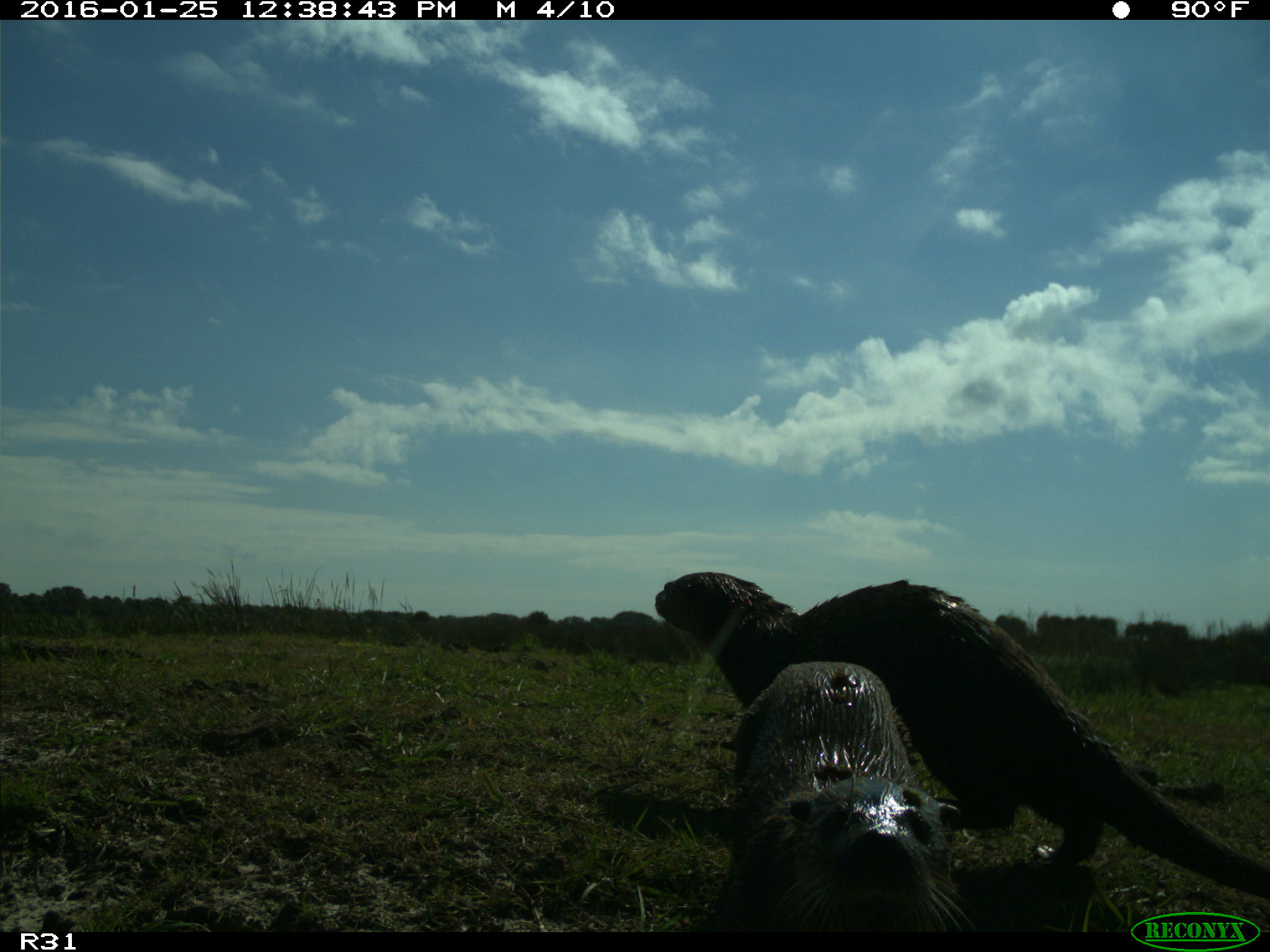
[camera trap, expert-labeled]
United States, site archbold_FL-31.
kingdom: Animalia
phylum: Chordata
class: Mammalia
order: Carnivora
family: Mustelidae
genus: Lontra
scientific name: Lontra canadensis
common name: north american river otter